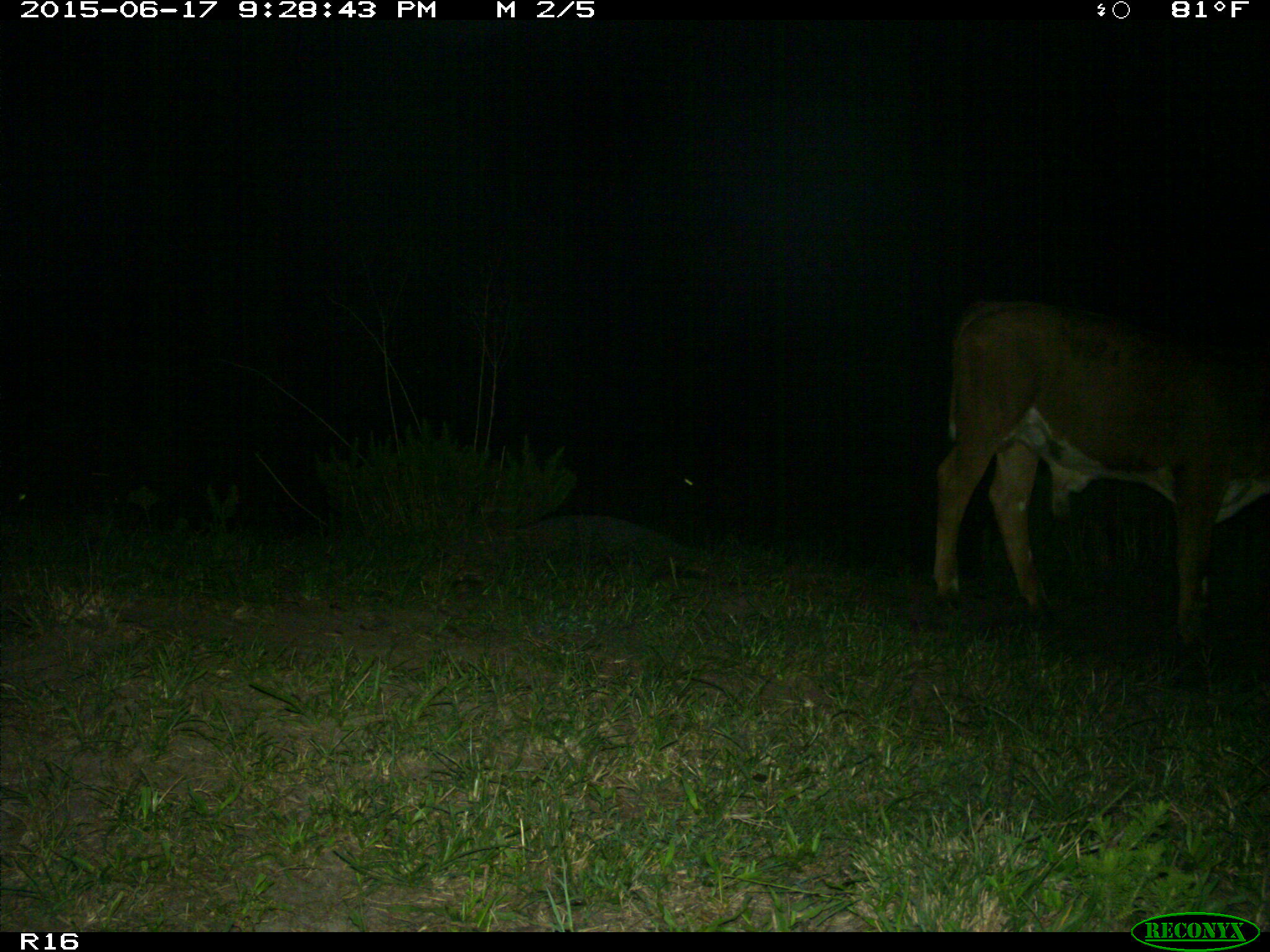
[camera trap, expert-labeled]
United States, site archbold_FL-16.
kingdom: Animalia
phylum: Chordata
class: Mammalia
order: Artiodactyla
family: Bovidae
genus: Bos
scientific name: Bos taurus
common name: domestic cow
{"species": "Bos taurus (domestic cow)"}